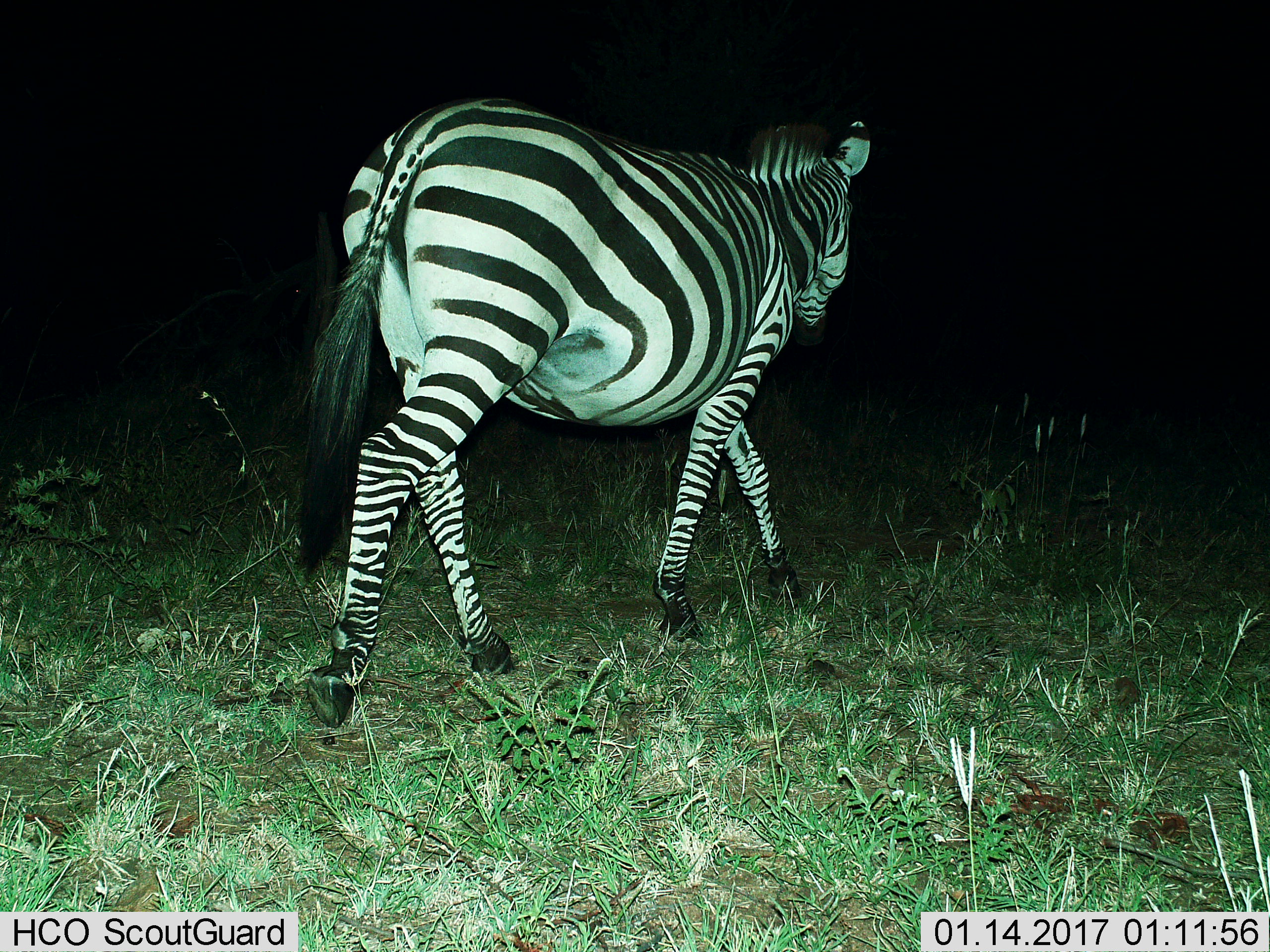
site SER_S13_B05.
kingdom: Animalia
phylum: Chordata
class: Mammalia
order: Perissodactyla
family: Equidae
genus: Equus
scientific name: Equus quagga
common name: plains zebra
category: zebraplains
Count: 1.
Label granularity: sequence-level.